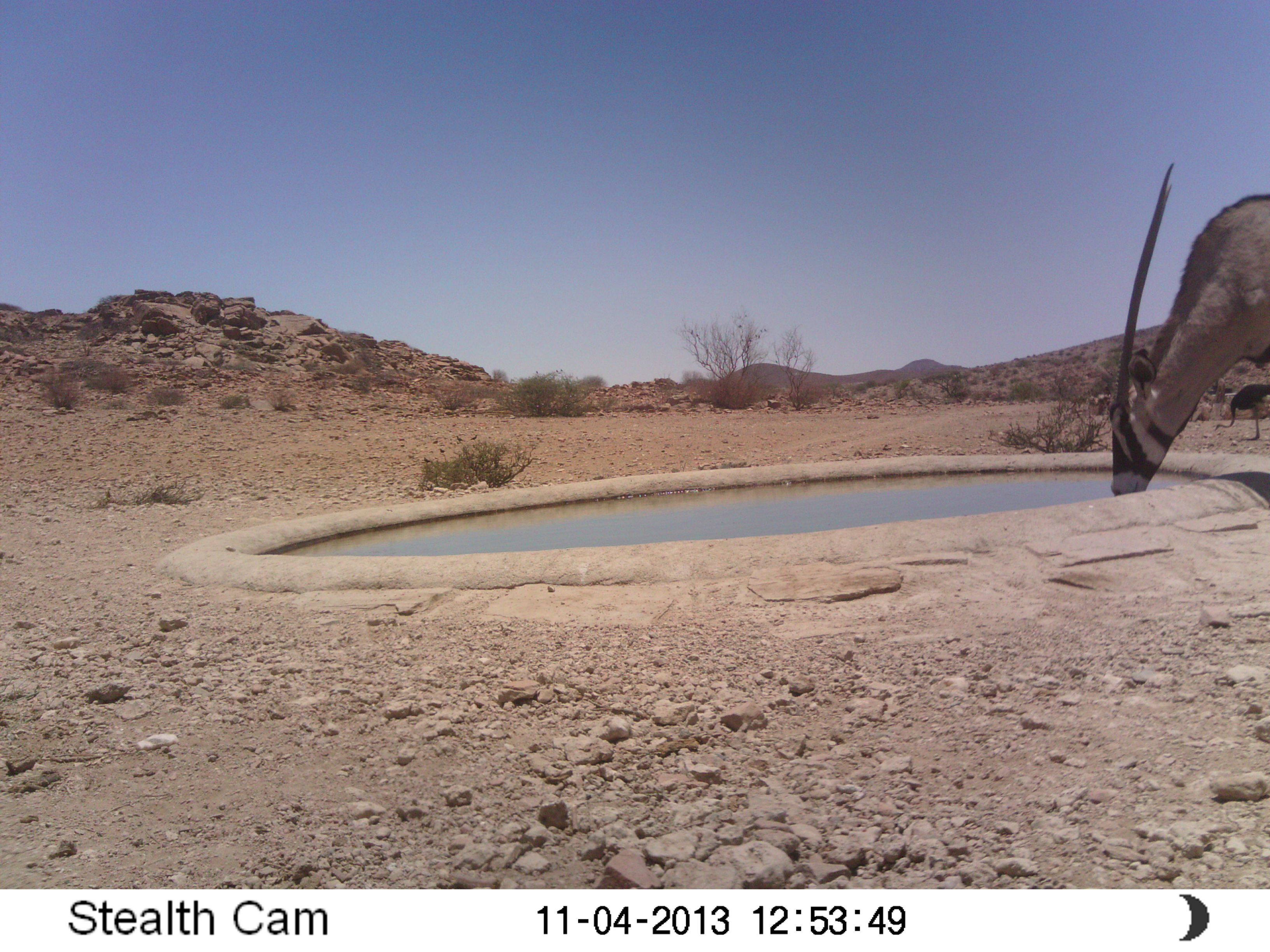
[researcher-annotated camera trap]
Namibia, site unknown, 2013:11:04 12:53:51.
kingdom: Animalia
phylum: Chordata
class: Mammalia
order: Artiodactyla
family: Bovidae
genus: Oryx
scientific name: Oryx gazella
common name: gemsbok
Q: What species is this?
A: Oryx gazella (gemsbok).